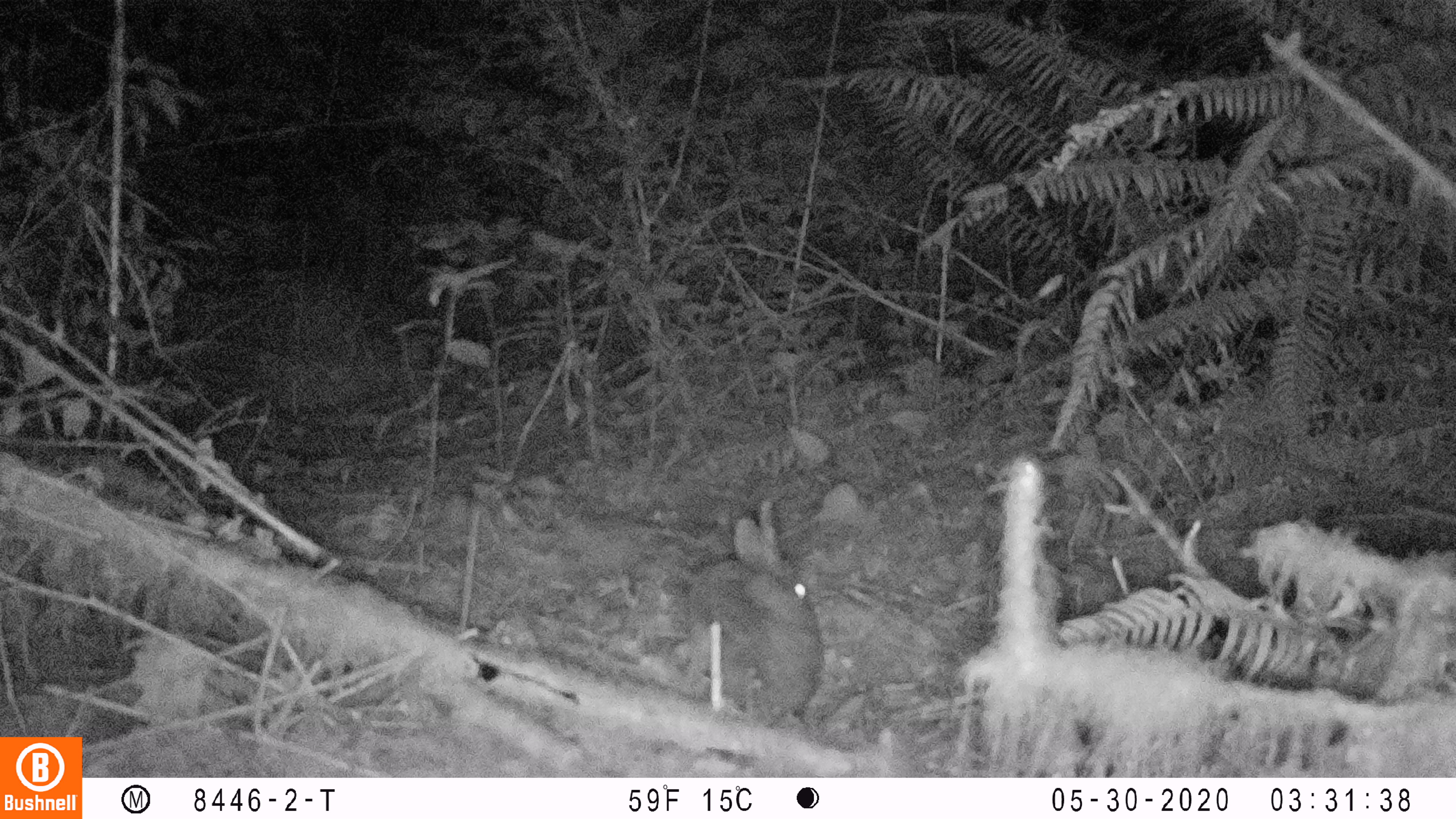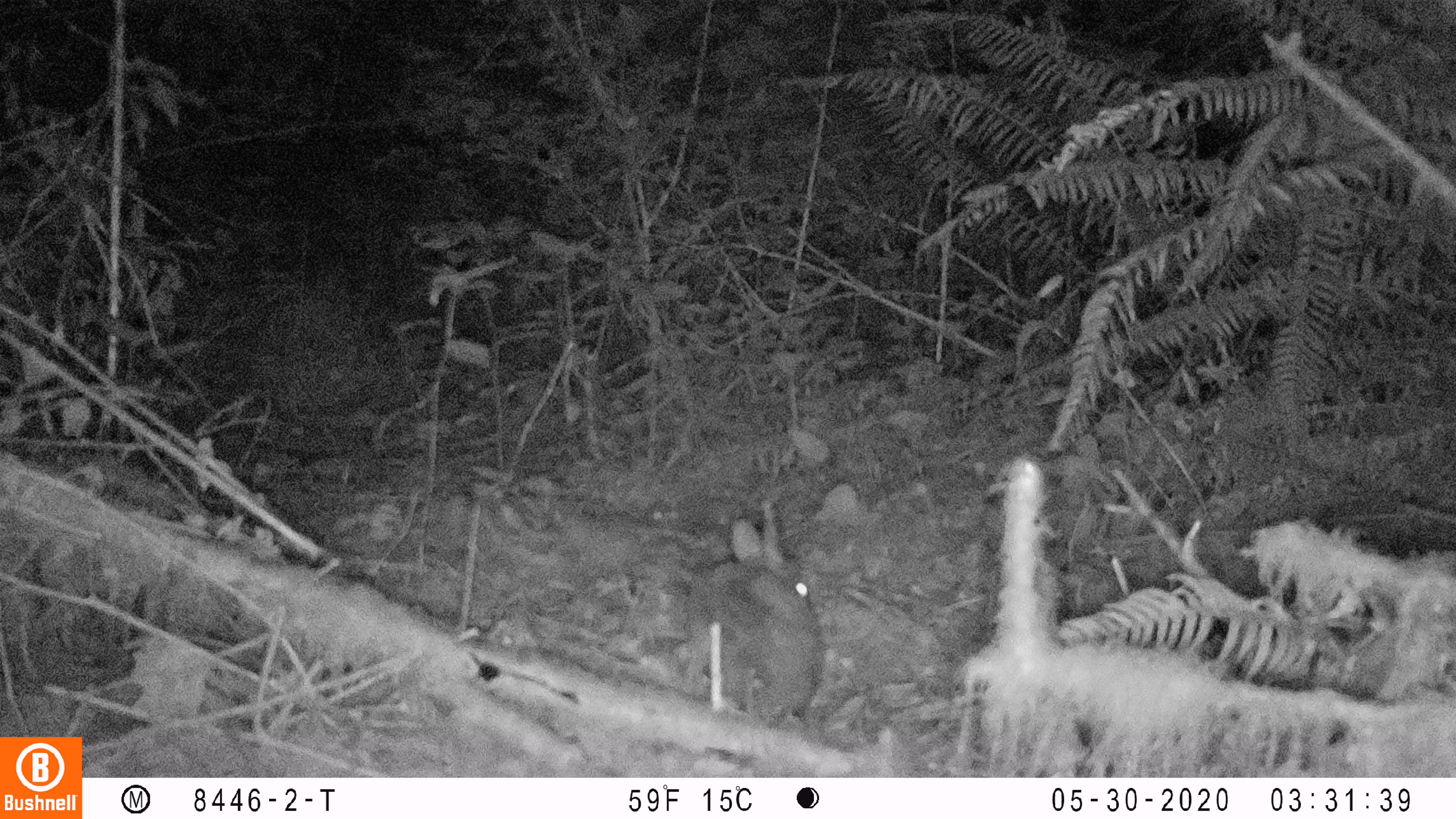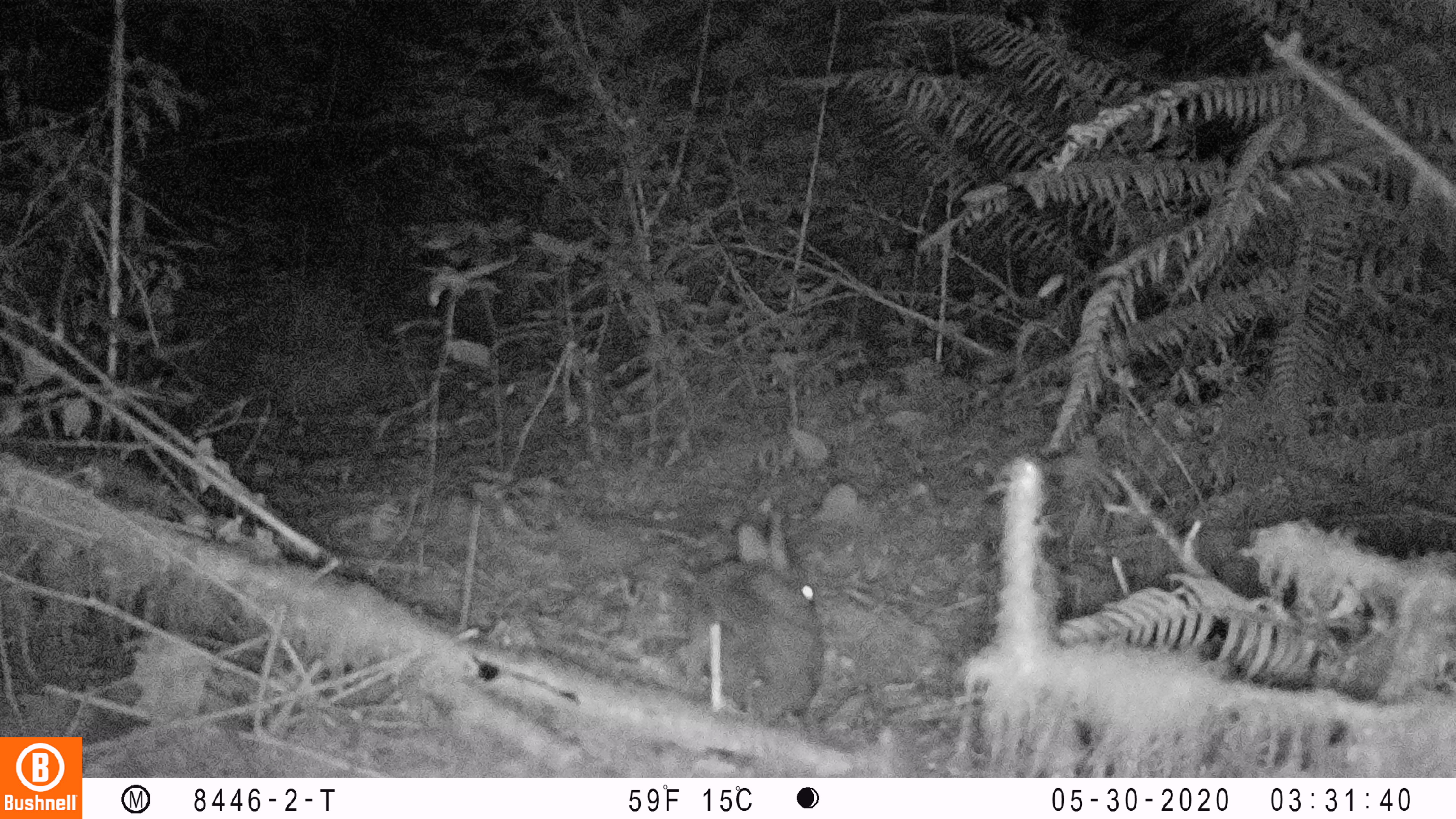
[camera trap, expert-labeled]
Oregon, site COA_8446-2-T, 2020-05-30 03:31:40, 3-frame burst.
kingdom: Animalia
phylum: Chordata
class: Mammalia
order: Lagomorpha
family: Leporidae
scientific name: Leporidae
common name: hares and rabbits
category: leporidae family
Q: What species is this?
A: Leporidae family (hares and rabbits) (Leporidae).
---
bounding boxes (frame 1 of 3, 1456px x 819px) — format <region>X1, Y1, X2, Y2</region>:
leporidae family: <region>683, 496, 829, 726</region>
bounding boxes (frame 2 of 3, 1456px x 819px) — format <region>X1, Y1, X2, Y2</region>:
leporidae family: <region>683, 514, 831, 729</region>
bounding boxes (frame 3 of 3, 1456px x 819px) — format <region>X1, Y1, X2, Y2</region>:
leporidae family: <region>683, 515, 822, 725</region>